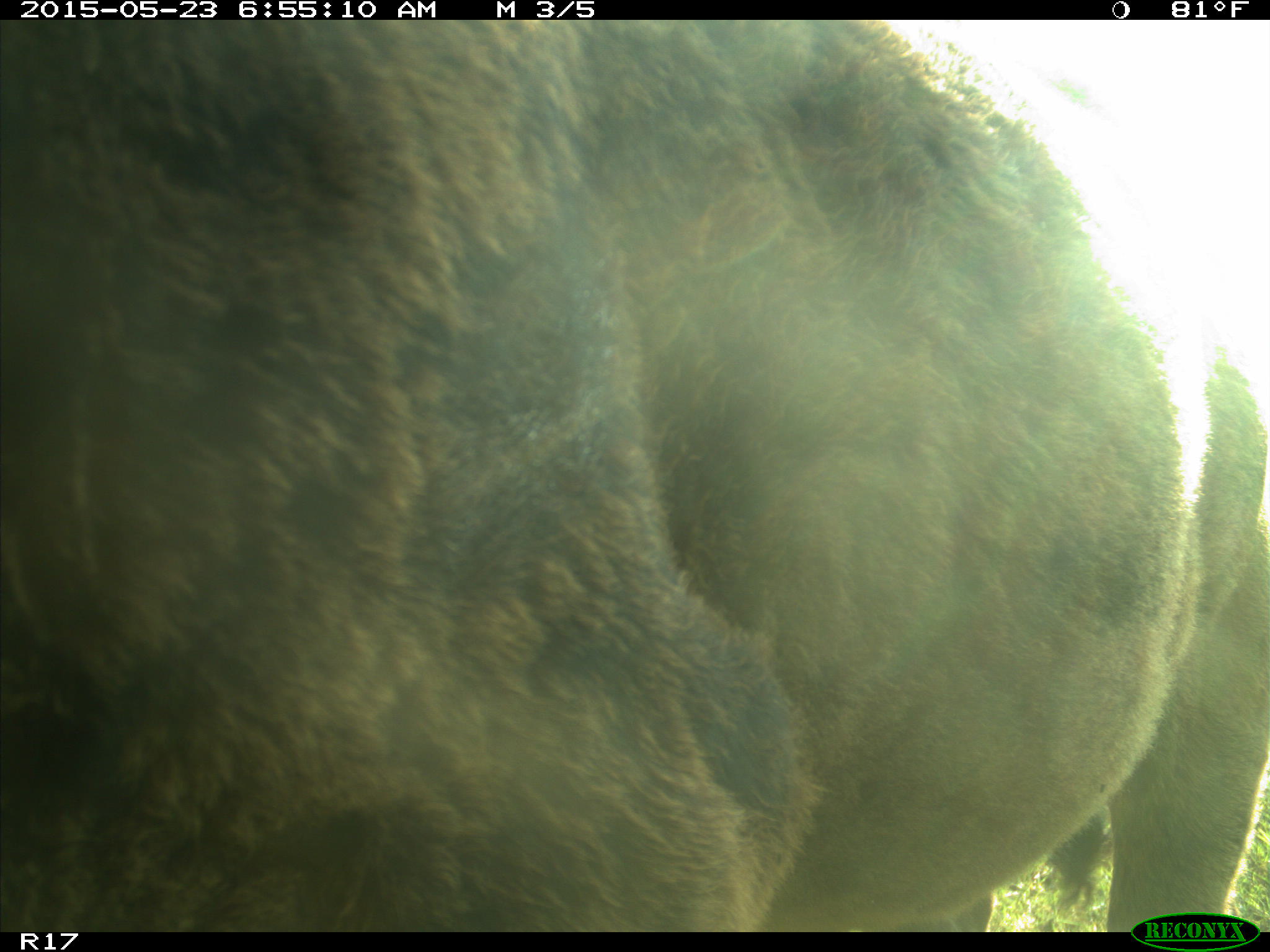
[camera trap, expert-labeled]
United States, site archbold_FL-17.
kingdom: Animalia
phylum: Chordata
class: Mammalia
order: Artiodactyla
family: Bovidae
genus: Bos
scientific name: Bos taurus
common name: domestic cow